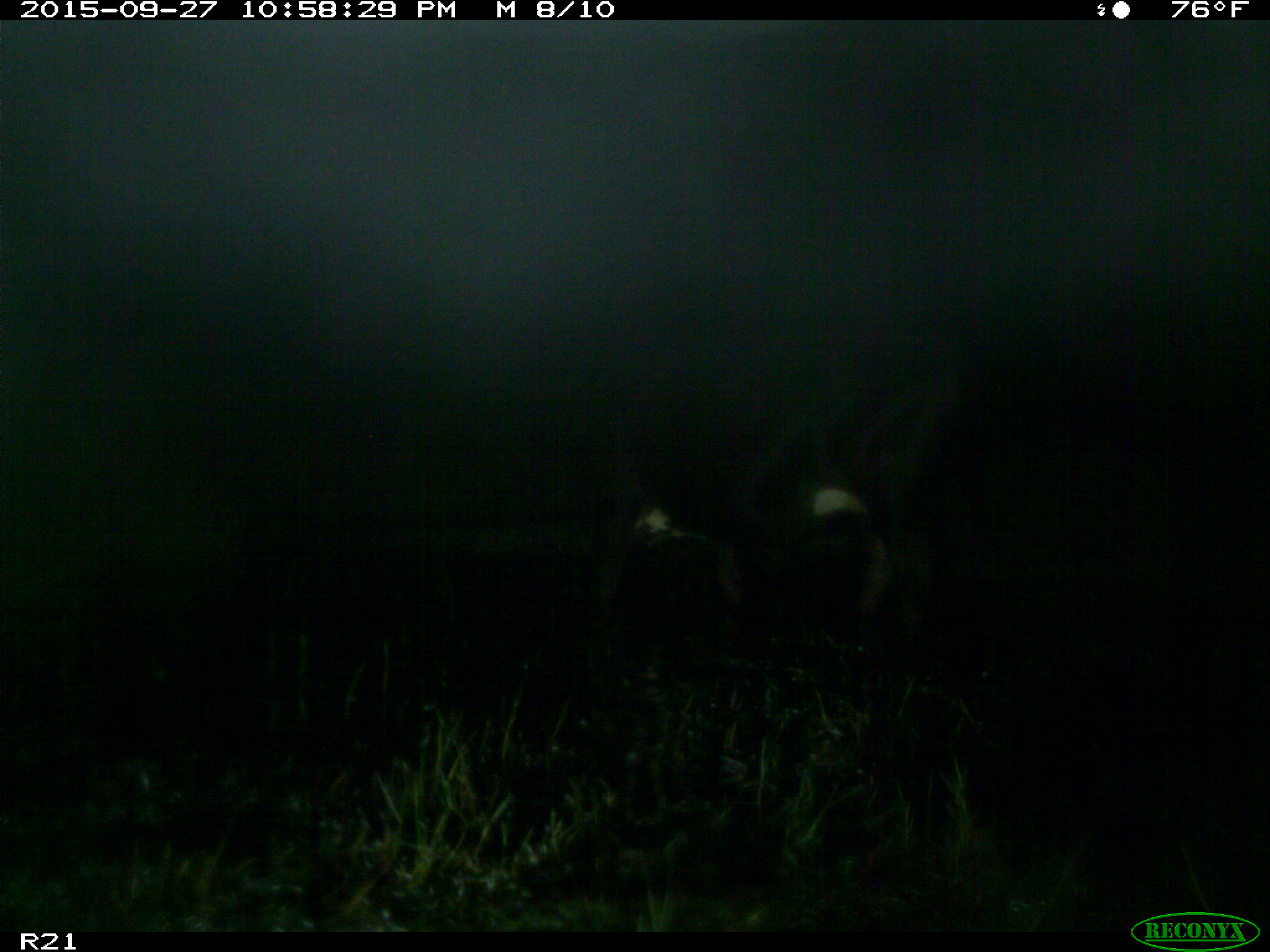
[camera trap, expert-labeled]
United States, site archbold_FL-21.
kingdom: Animalia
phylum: Chordata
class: Mammalia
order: Artiodactyla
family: Bovidae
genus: Bos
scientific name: Bos taurus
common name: domestic cow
Bos taurus (domestic cow).